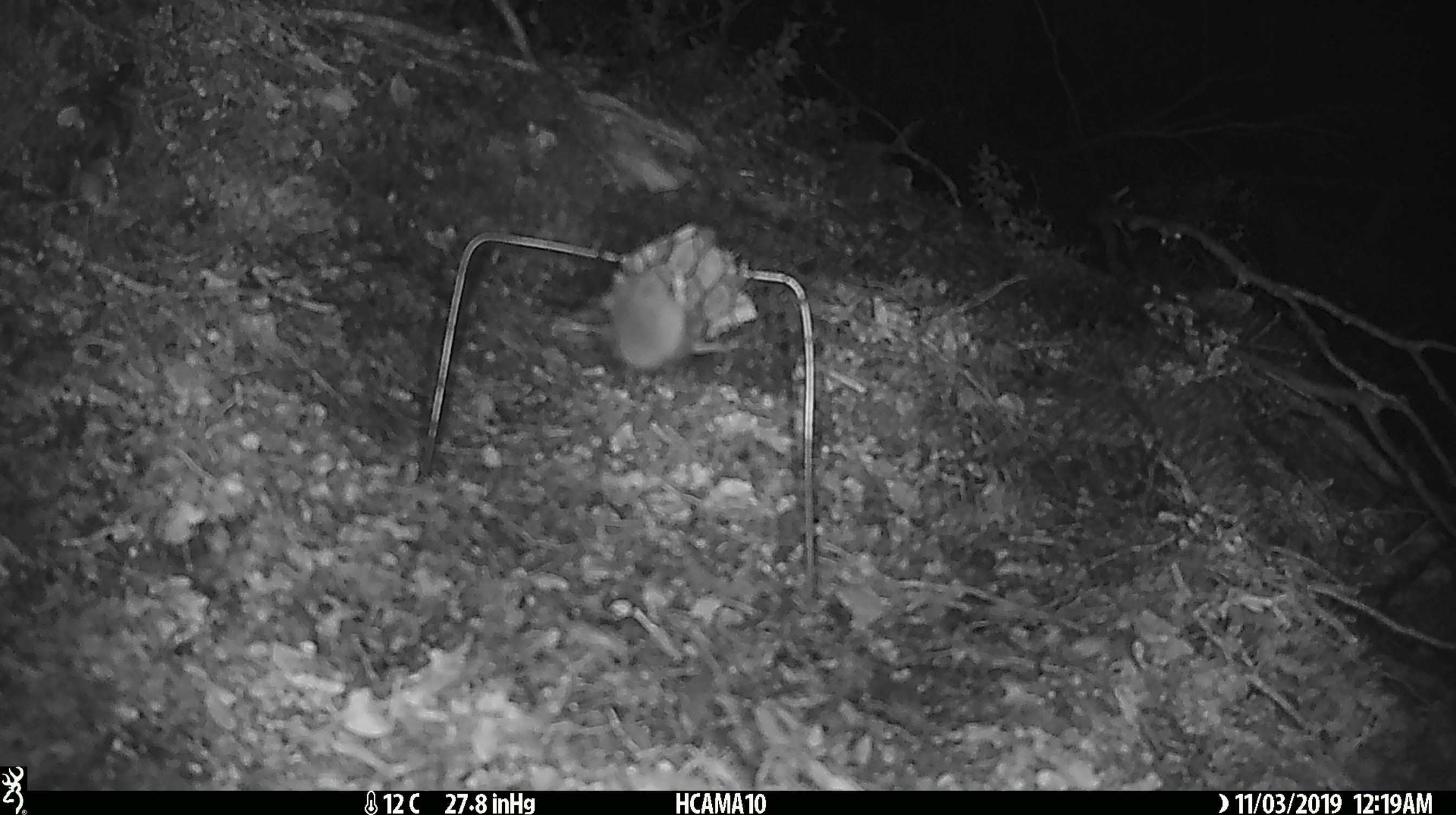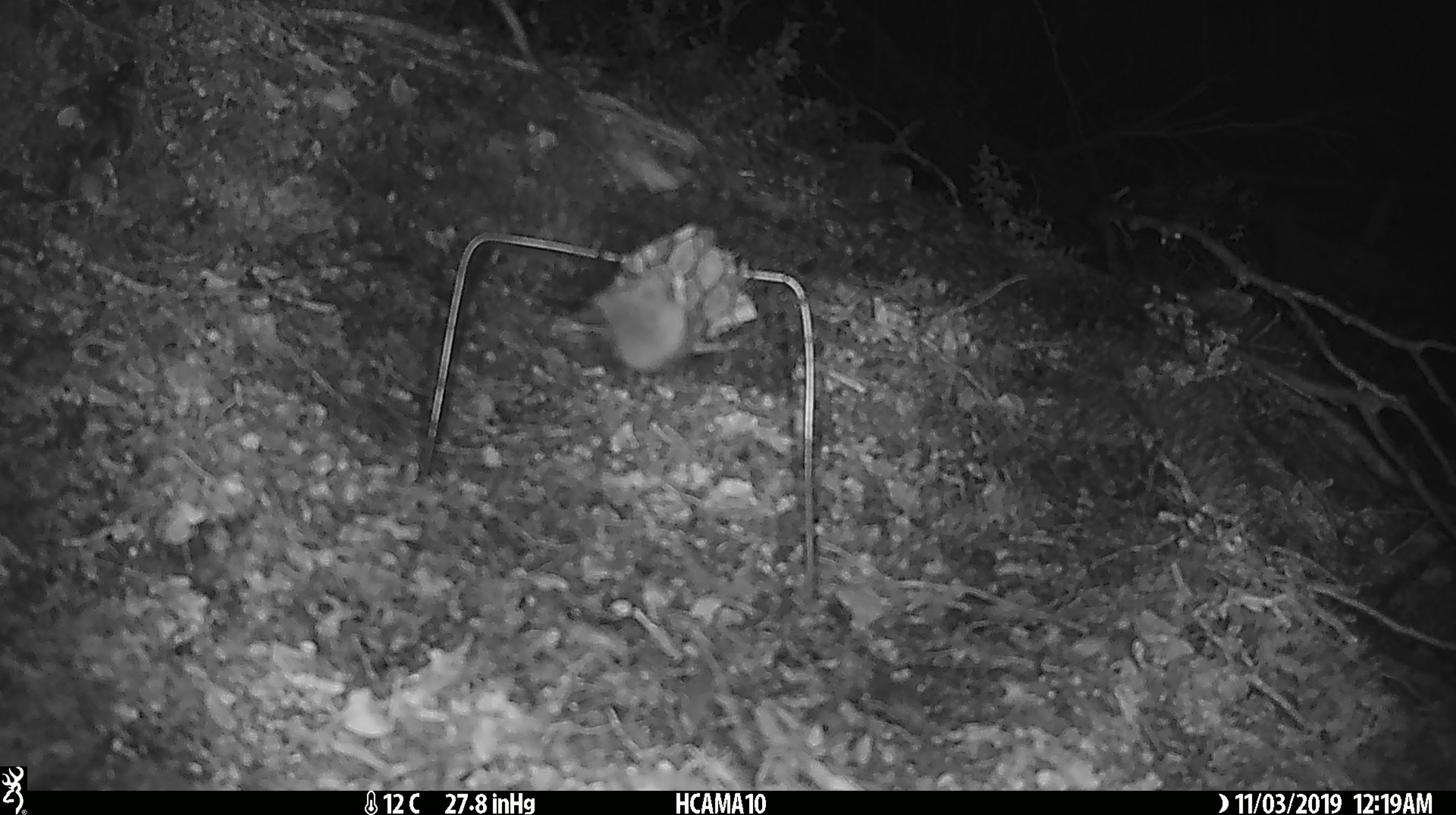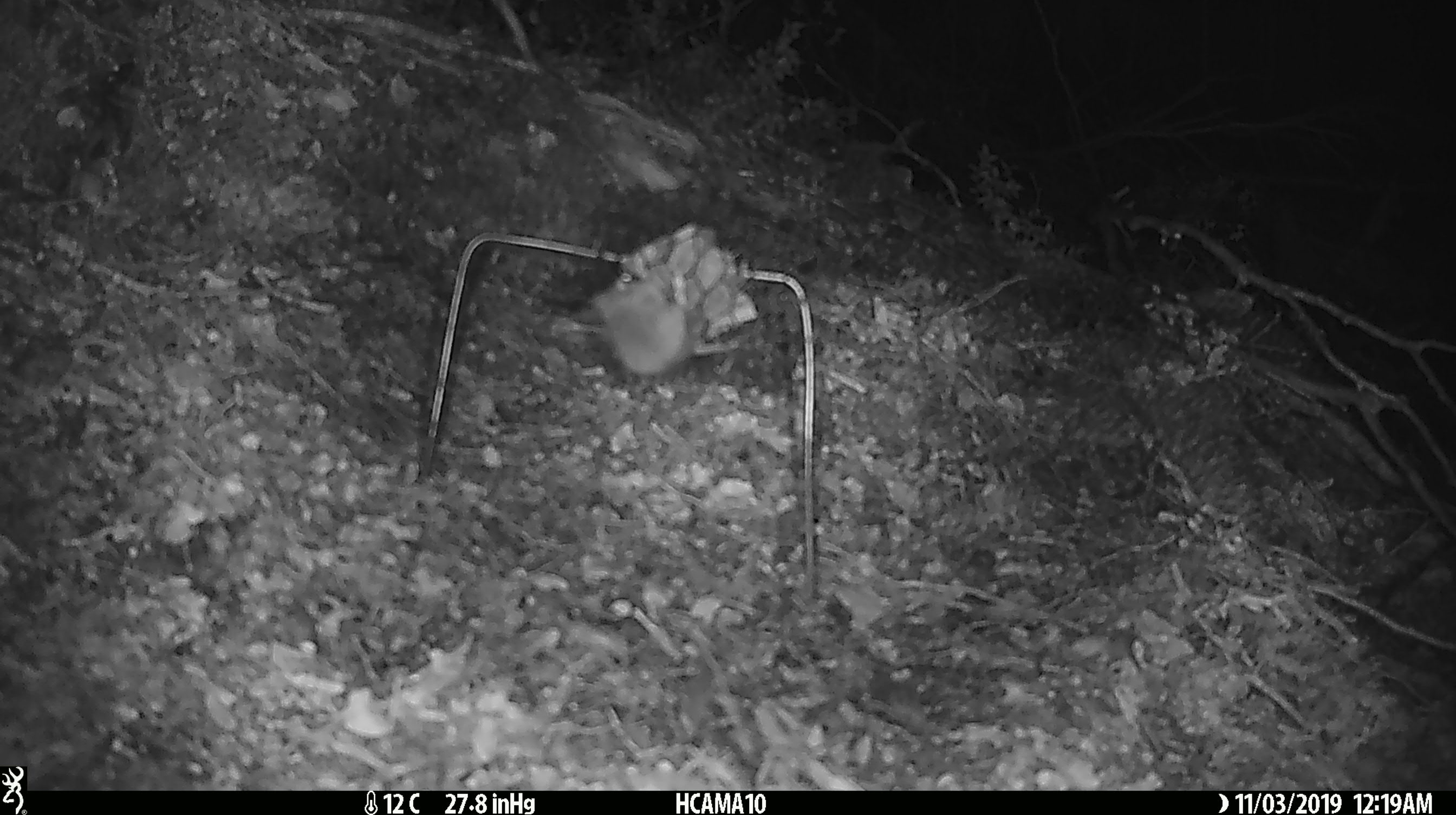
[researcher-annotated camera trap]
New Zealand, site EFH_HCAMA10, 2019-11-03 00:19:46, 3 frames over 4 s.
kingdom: Animalia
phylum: Chordata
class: Mammalia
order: Rodentia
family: Muridae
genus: Mus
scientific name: Mus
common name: mouse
Mouse (Mus).